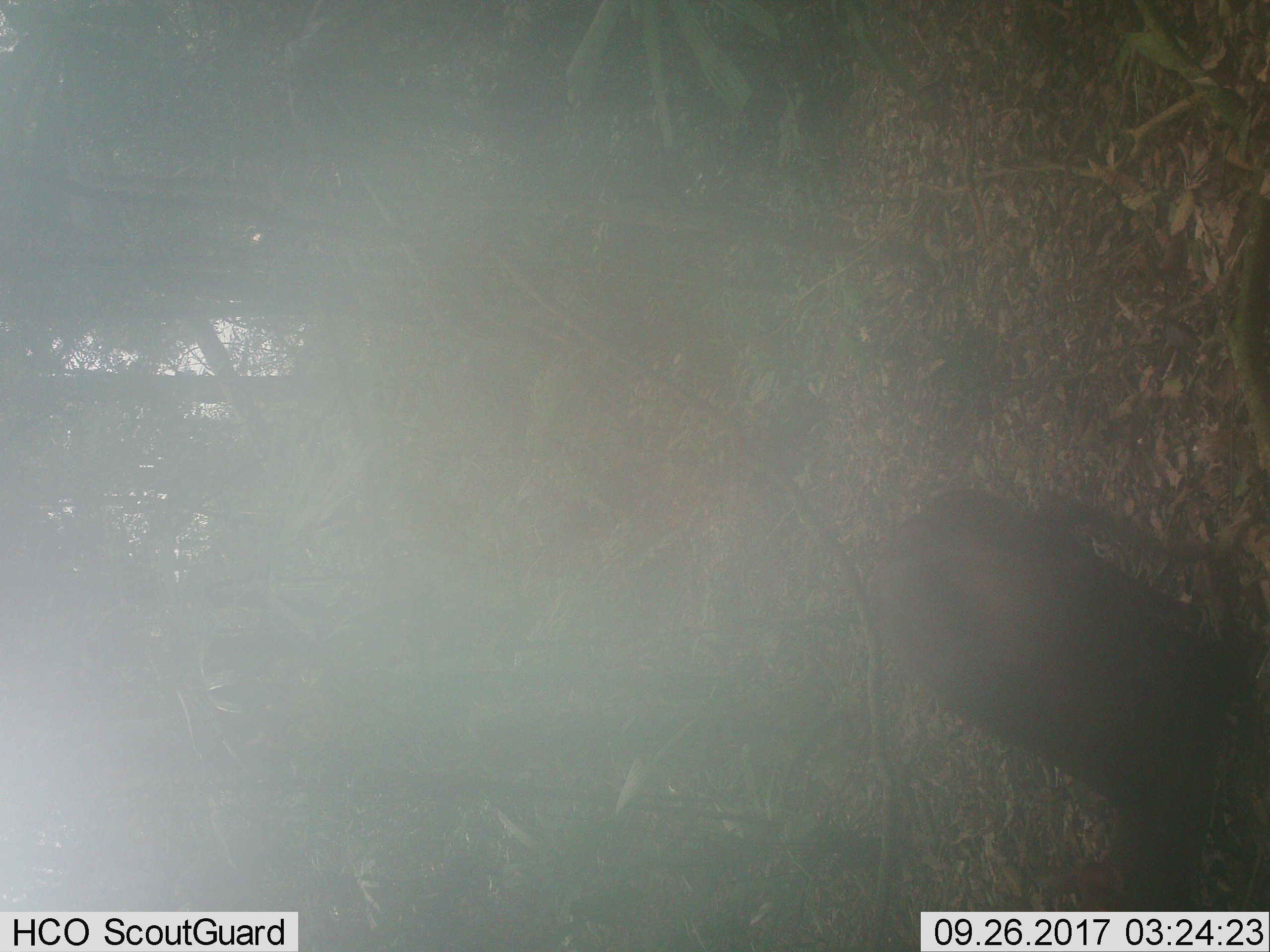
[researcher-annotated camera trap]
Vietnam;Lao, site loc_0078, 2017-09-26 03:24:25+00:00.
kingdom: Animalia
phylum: Chordata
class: Mammalia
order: Artiodactyla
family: Cervidae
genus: Muntiacus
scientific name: Muntiacus rooseveltorum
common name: roosevelt's muntjac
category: roosevelts muntjac group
Roosevelts muntjac group (roosevelt's muntjac) (Muntiacus rooseveltorum). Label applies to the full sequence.